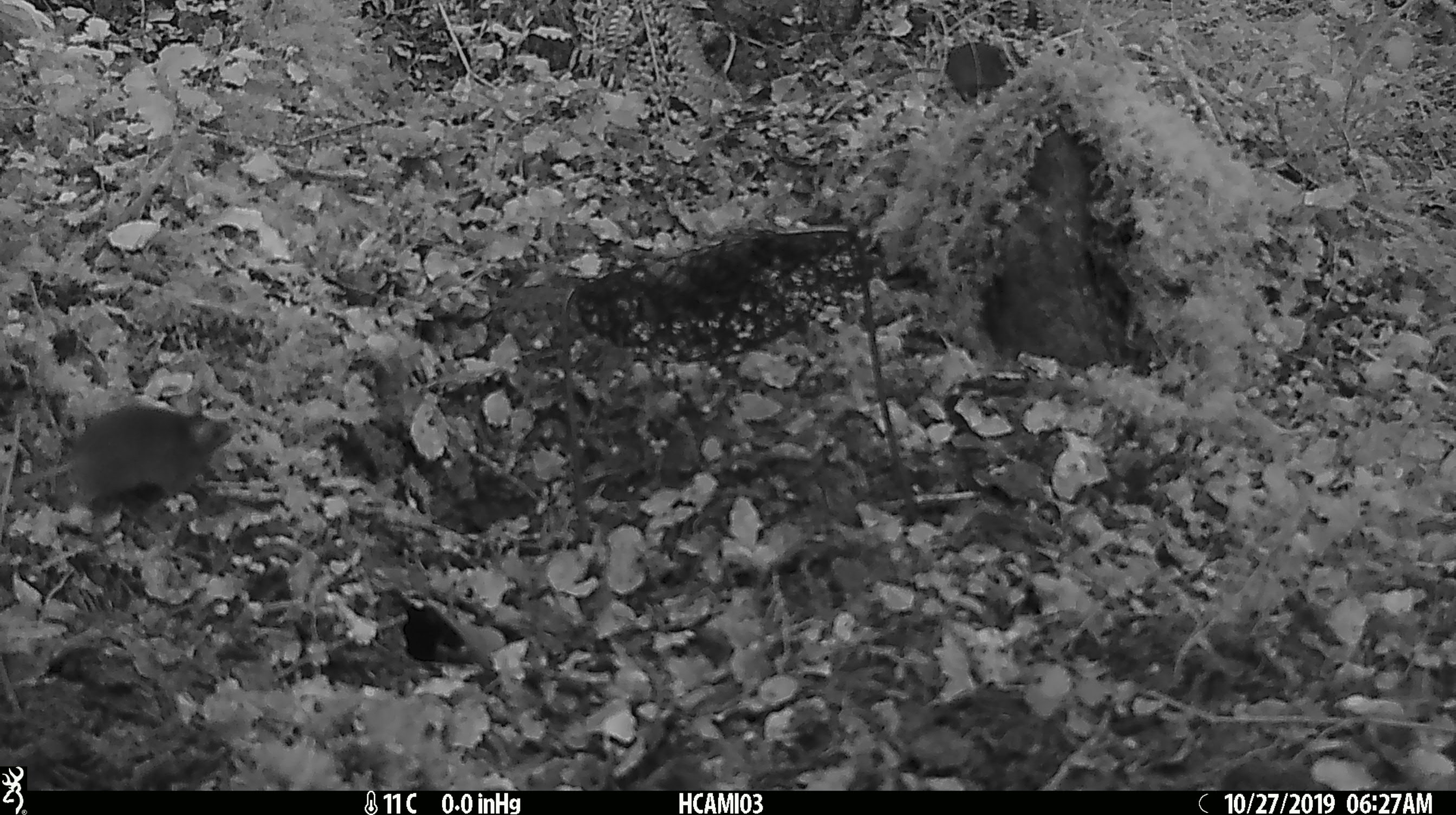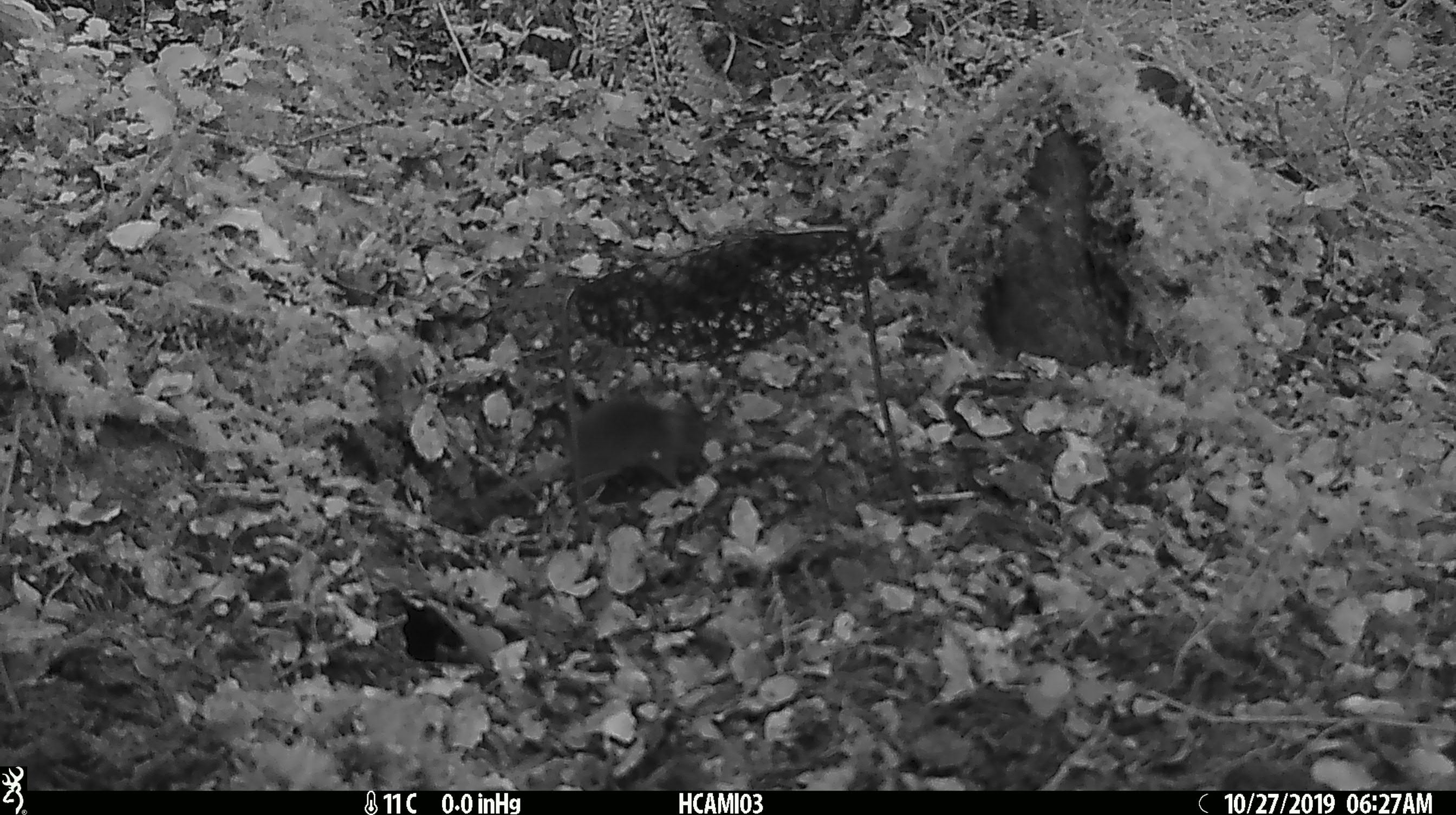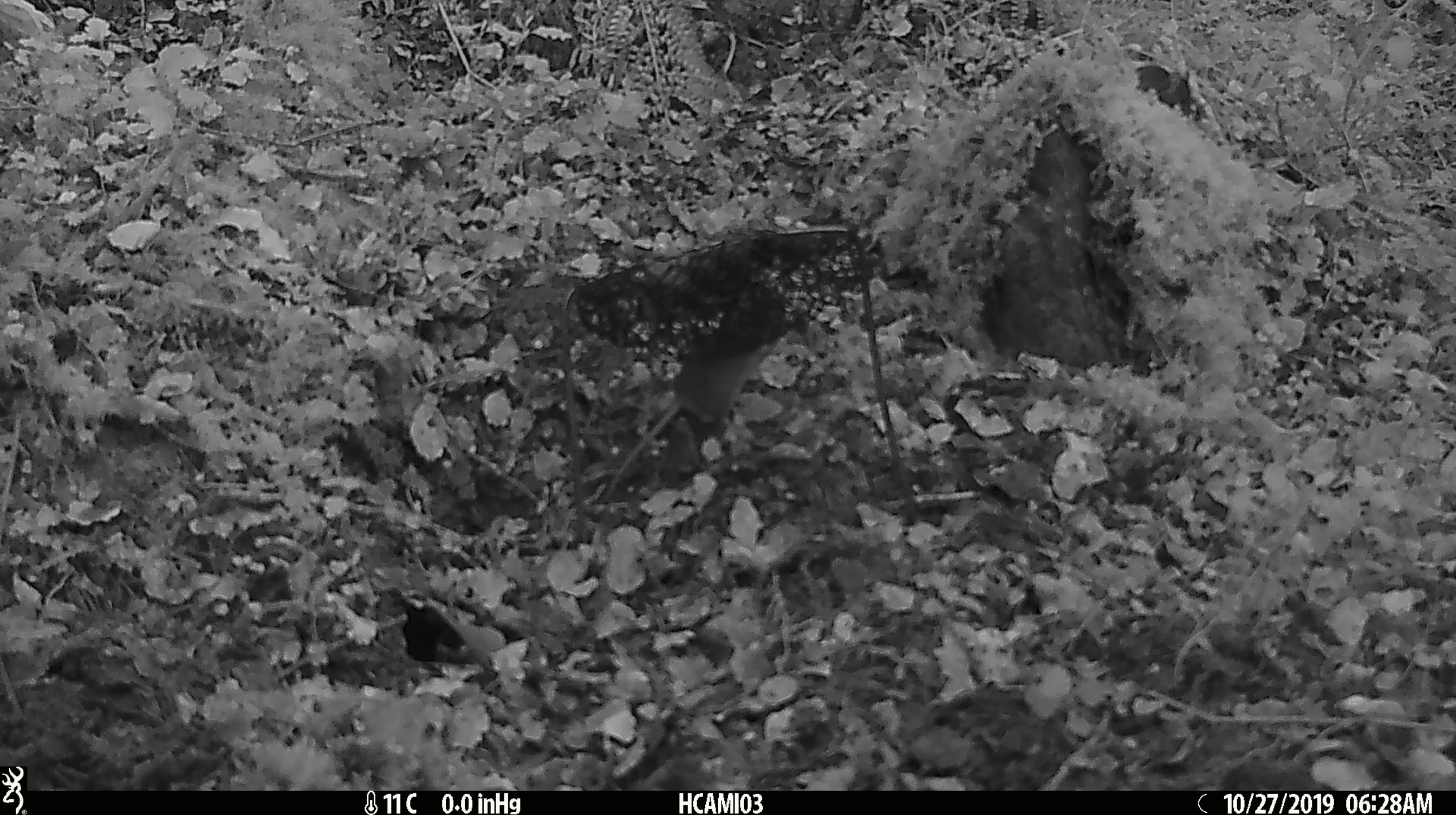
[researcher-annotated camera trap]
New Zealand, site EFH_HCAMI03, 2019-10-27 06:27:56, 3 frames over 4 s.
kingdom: Animalia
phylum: Chordata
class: Mammalia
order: Rodentia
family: Muridae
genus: Mus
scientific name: Mus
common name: mouse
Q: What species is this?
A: Mouse (Mus).